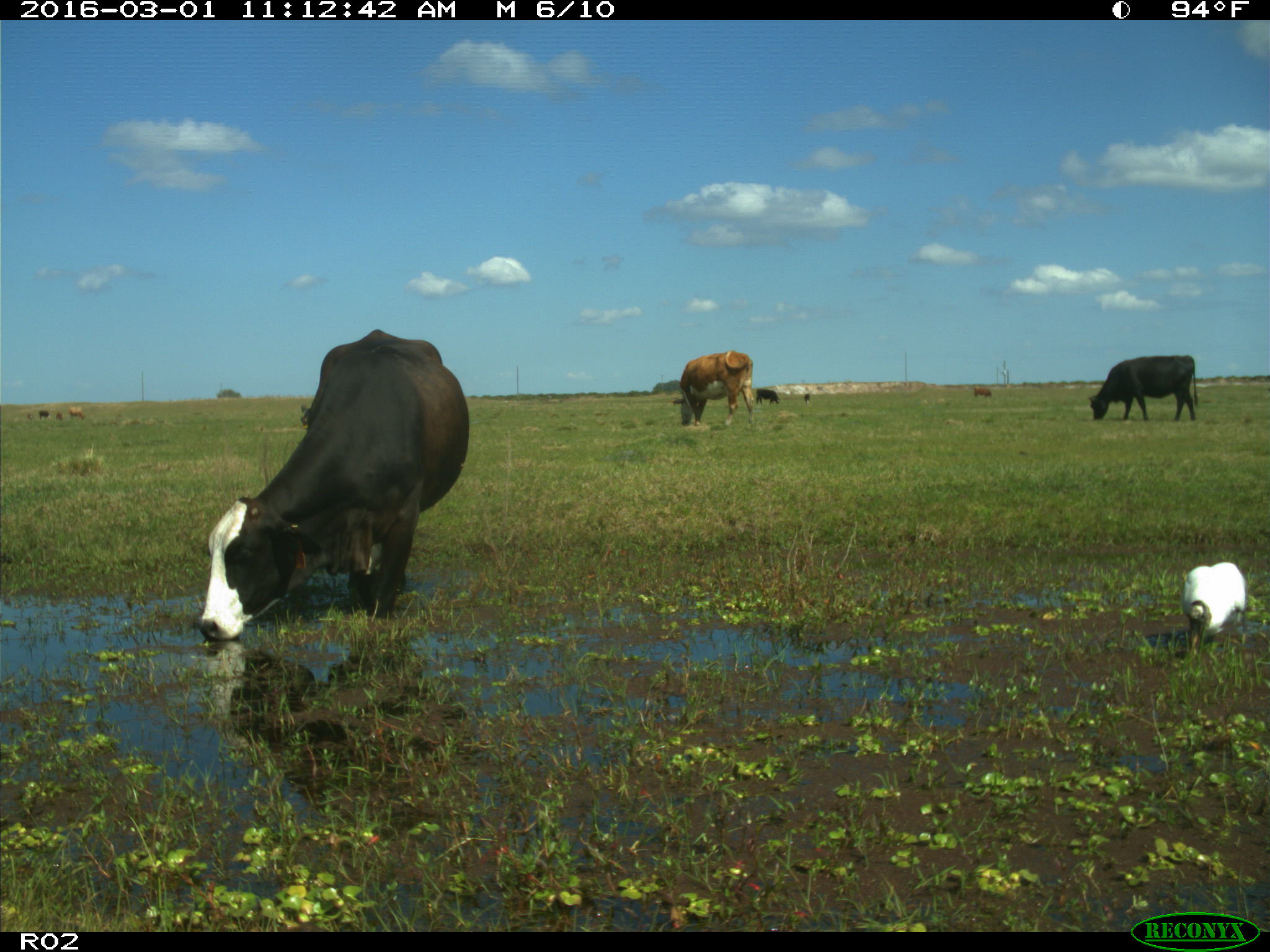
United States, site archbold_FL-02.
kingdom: Animalia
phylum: Chordata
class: Mammalia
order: Artiodactyla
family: Bovidae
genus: Bos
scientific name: Bos taurus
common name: domestic cow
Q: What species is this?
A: Bos taurus (domestic cow).